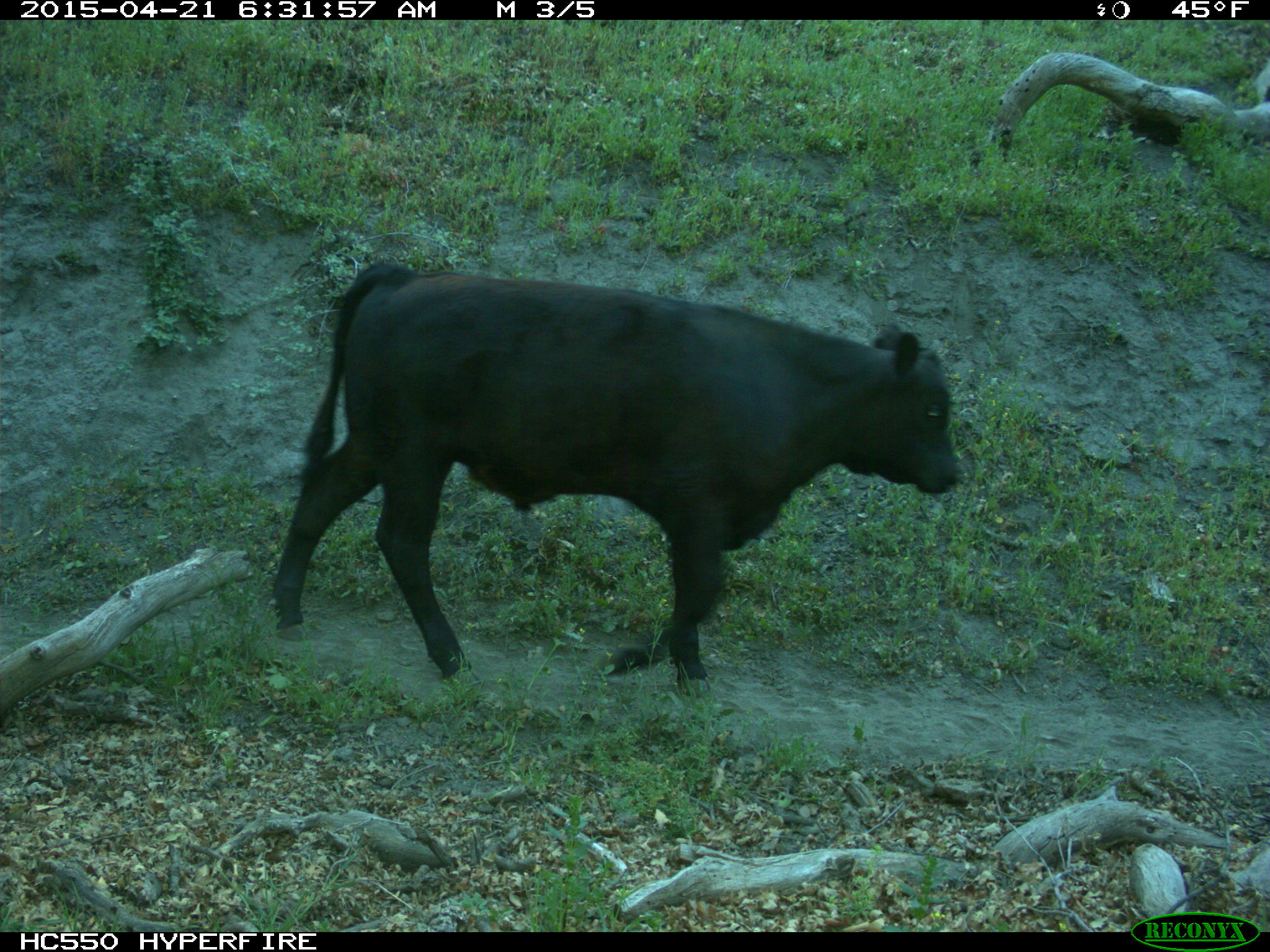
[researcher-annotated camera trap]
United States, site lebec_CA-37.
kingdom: Animalia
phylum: Chordata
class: Mammalia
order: Artiodactyla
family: Bovidae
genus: Bos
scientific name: Bos taurus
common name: domestic cow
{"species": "Bos taurus (domestic cow)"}